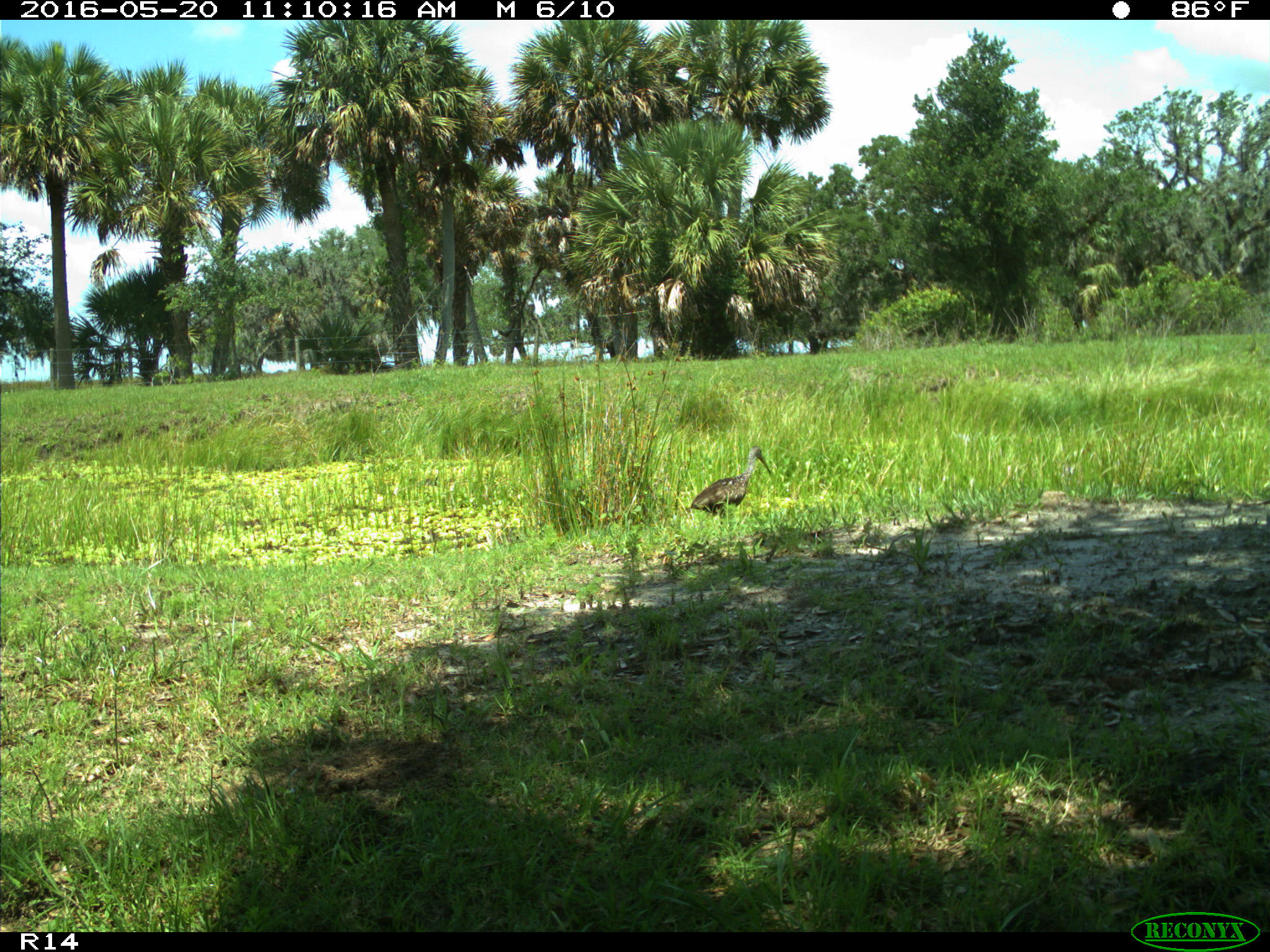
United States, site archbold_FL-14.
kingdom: Animalia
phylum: Chordata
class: Aves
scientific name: Aves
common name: birds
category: unidentified bird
Unidentified bird (birds) (Aves).